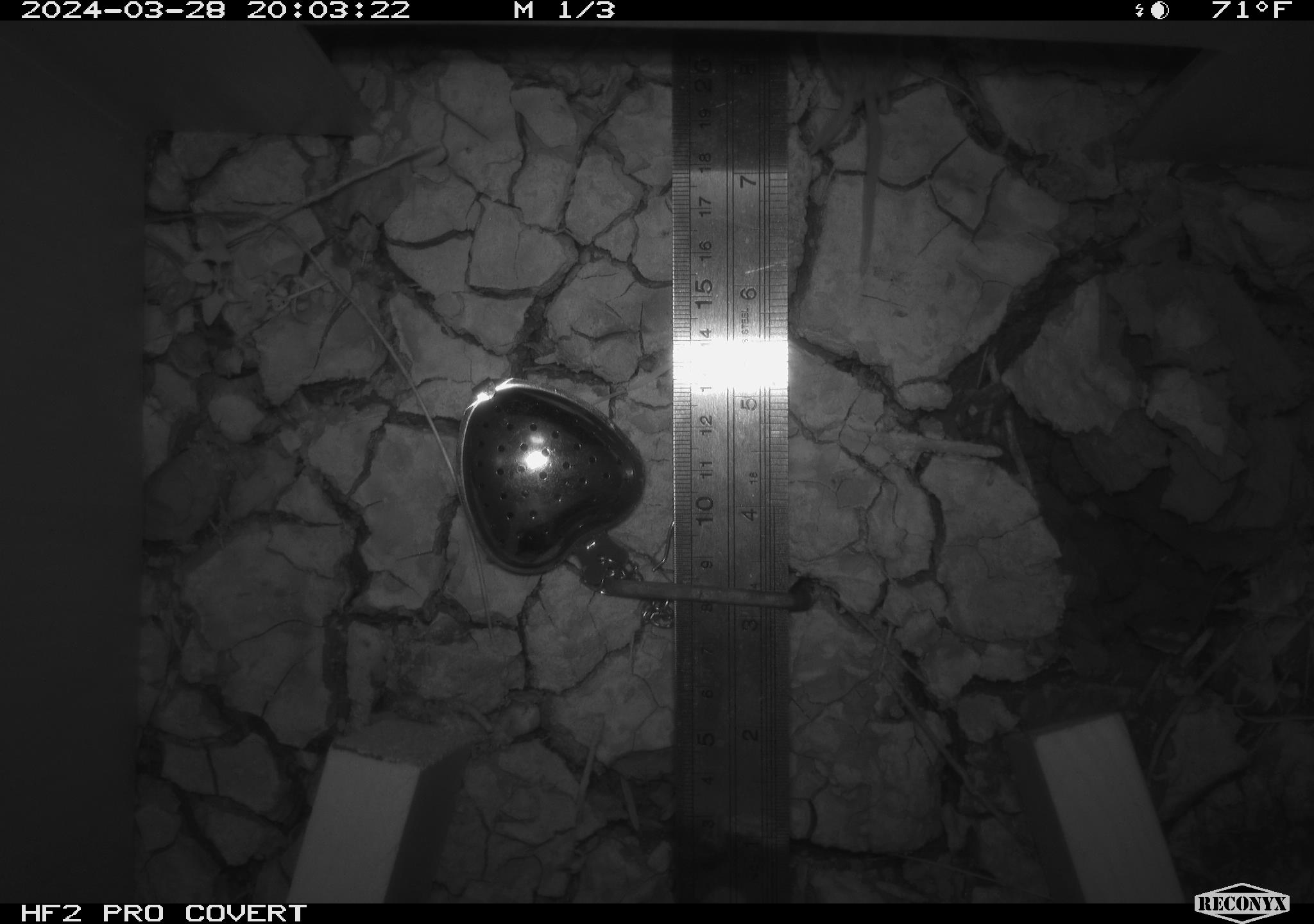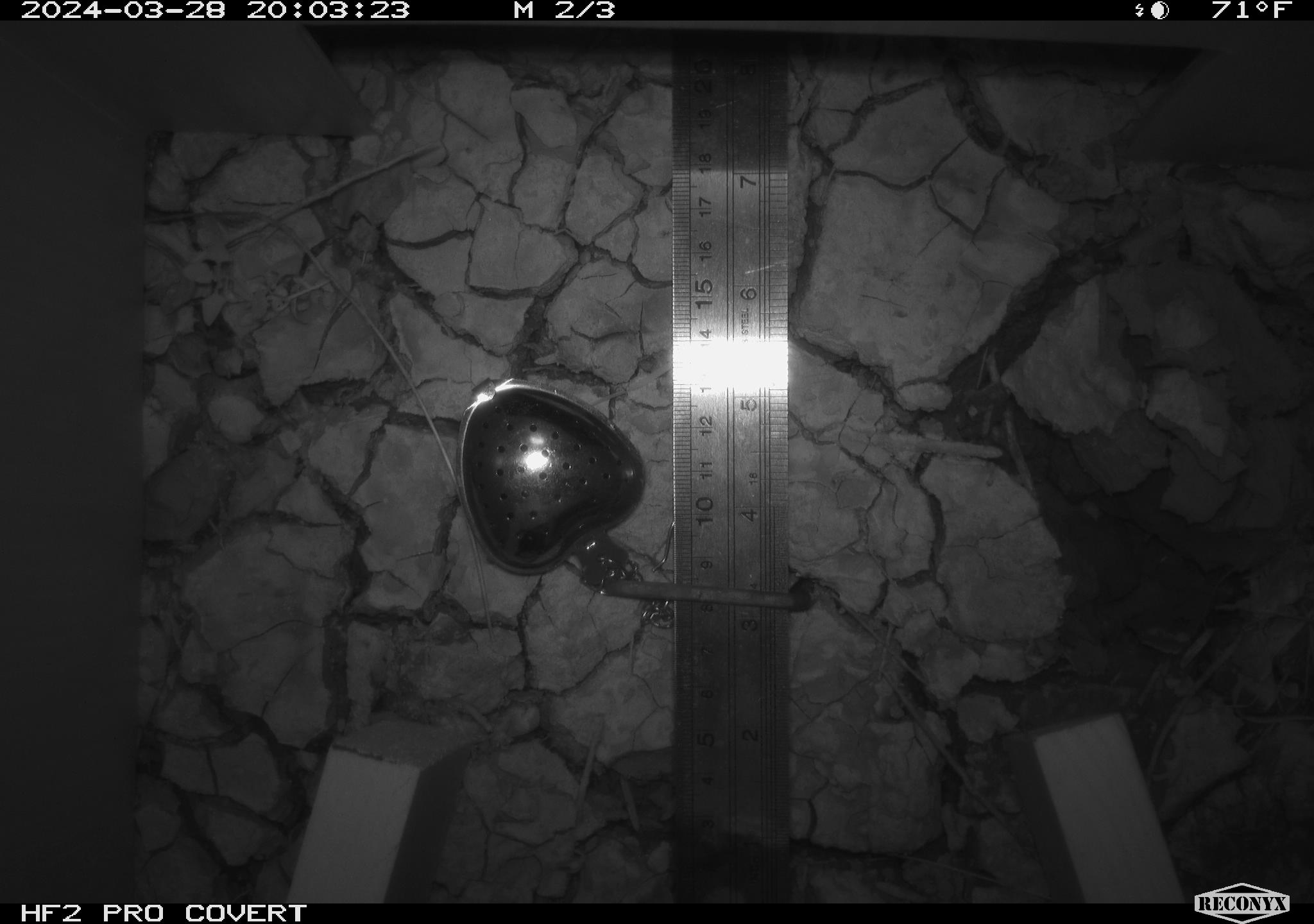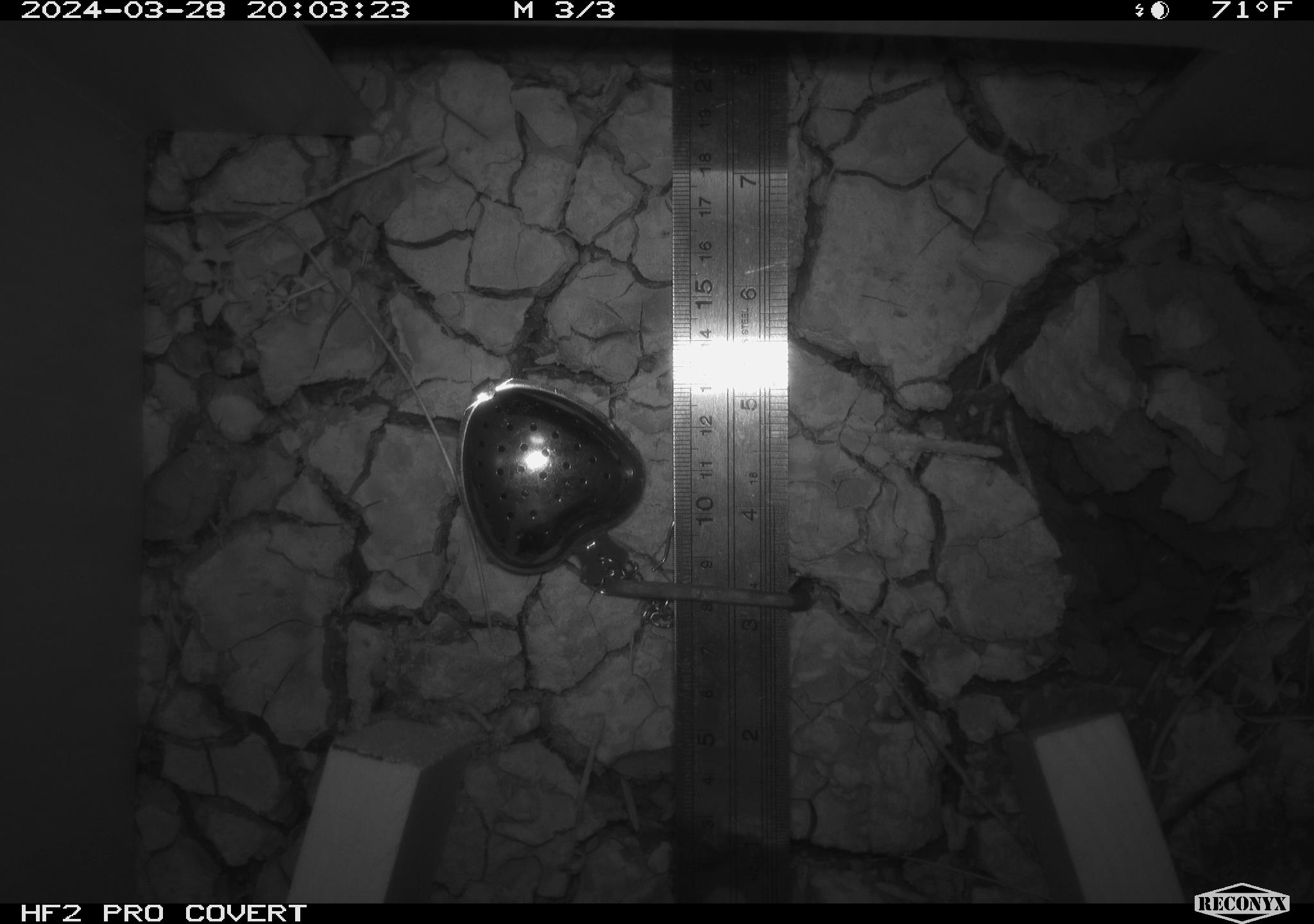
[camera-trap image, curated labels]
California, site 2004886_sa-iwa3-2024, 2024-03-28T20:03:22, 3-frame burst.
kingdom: Animalia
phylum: Chordata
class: Mammalia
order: Eulipotyphla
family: Soricidae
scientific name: Soricidae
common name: shrews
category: soricidae family